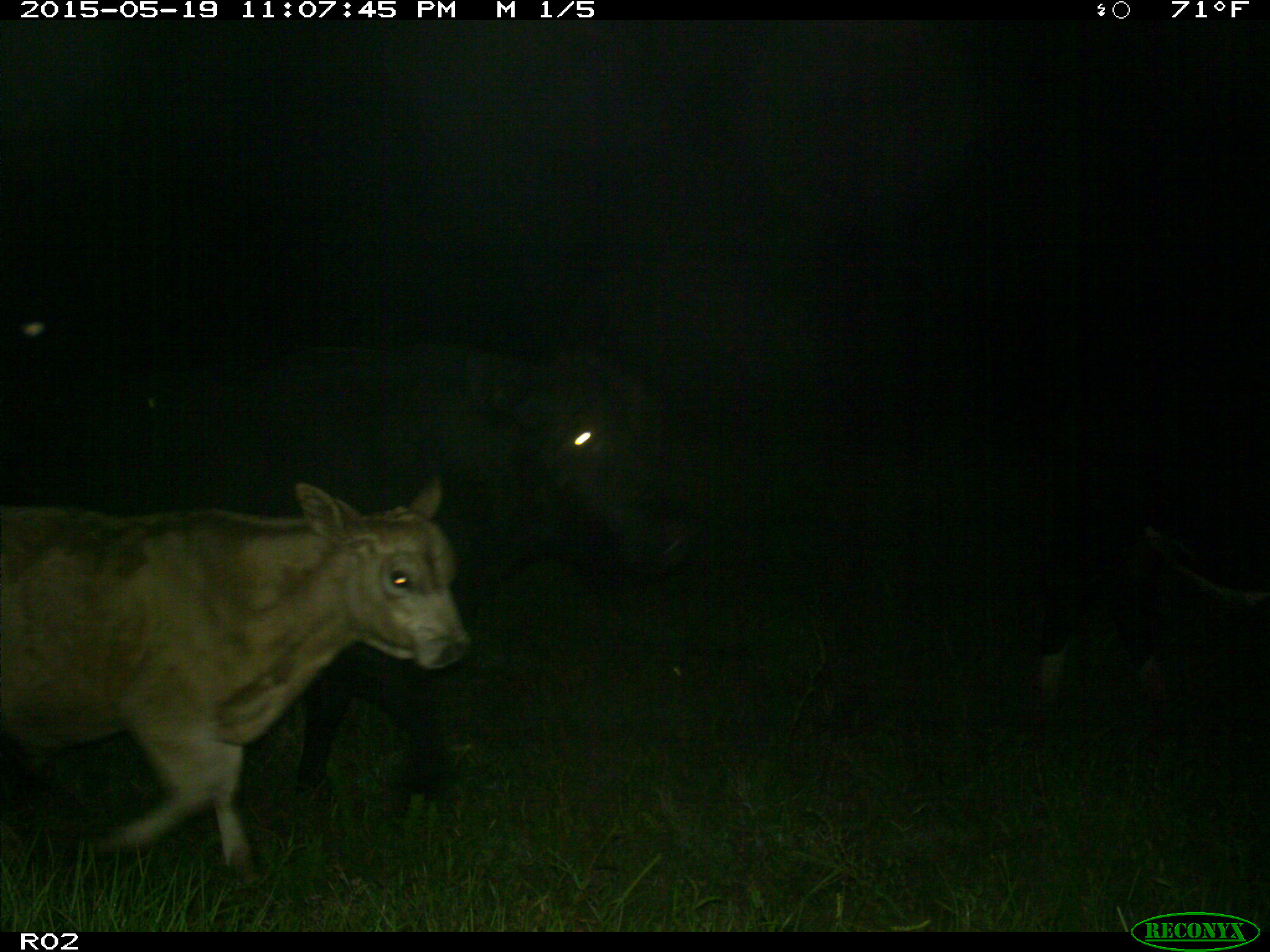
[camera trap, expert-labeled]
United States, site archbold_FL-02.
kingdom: Animalia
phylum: Chordata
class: Mammalia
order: Artiodactyla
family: Bovidae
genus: Bos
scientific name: Bos taurus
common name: domestic cow